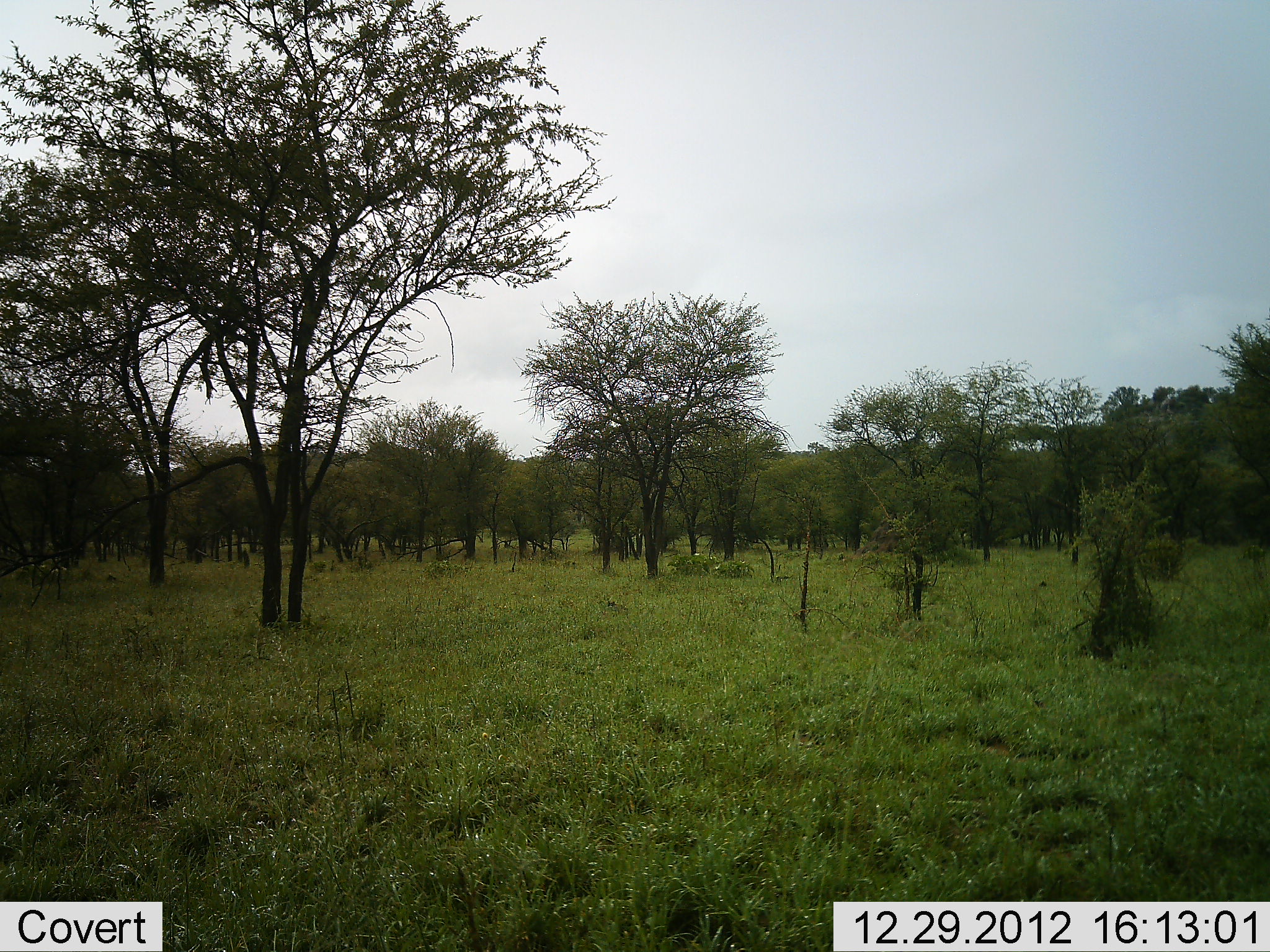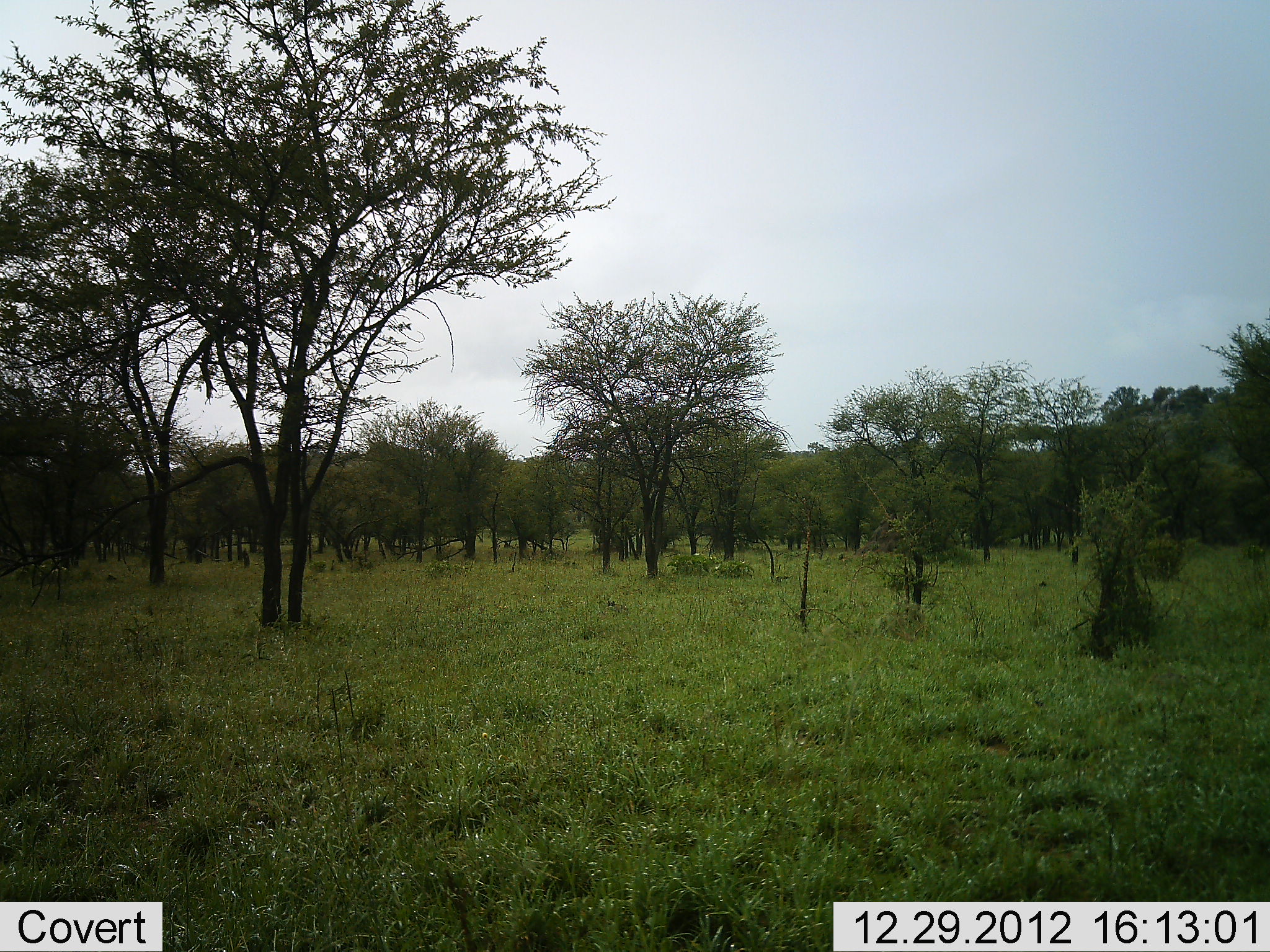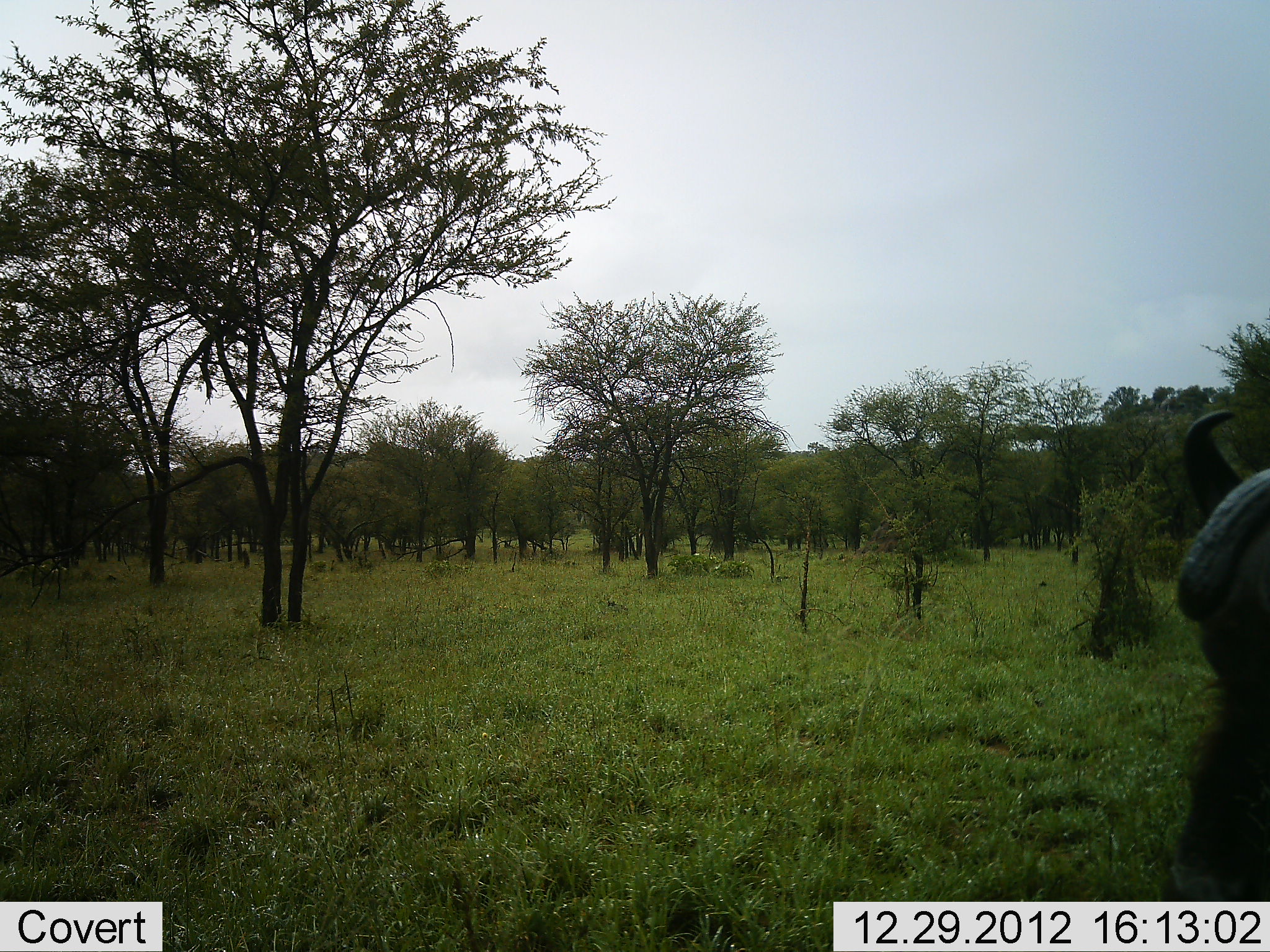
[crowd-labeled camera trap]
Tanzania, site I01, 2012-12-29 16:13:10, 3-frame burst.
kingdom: Animalia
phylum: Chordata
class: Mammalia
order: Artiodactyla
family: Bovidae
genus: Syncerus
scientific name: Syncerus caffer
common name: cape buffalo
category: buffalo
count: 1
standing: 12%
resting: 0%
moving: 88%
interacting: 0%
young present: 0%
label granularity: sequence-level